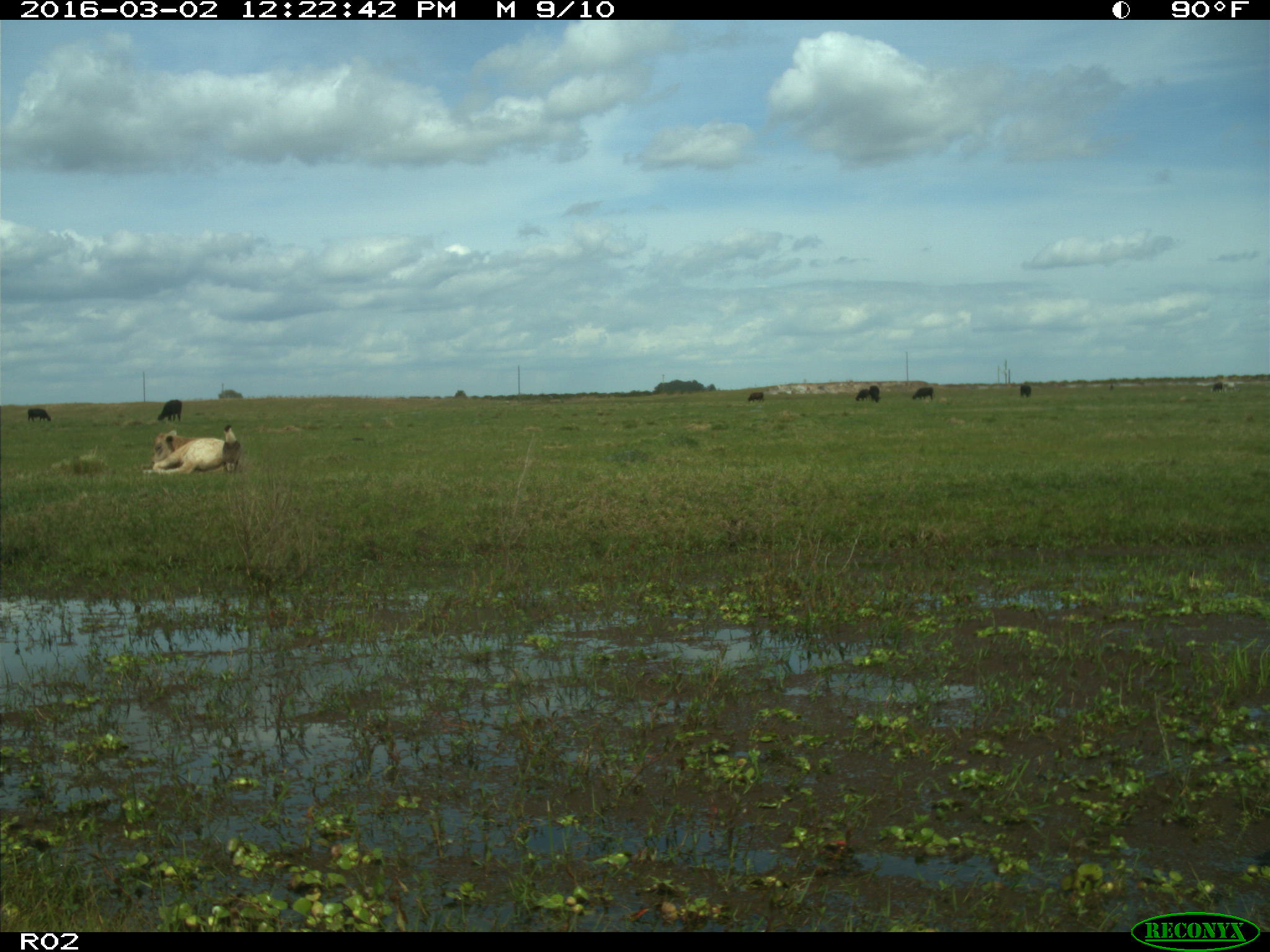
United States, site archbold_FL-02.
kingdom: Animalia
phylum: Chordata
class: Mammalia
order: Artiodactyla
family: Bovidae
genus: Bos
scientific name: Bos taurus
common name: domestic cow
Bos taurus (domestic cow).